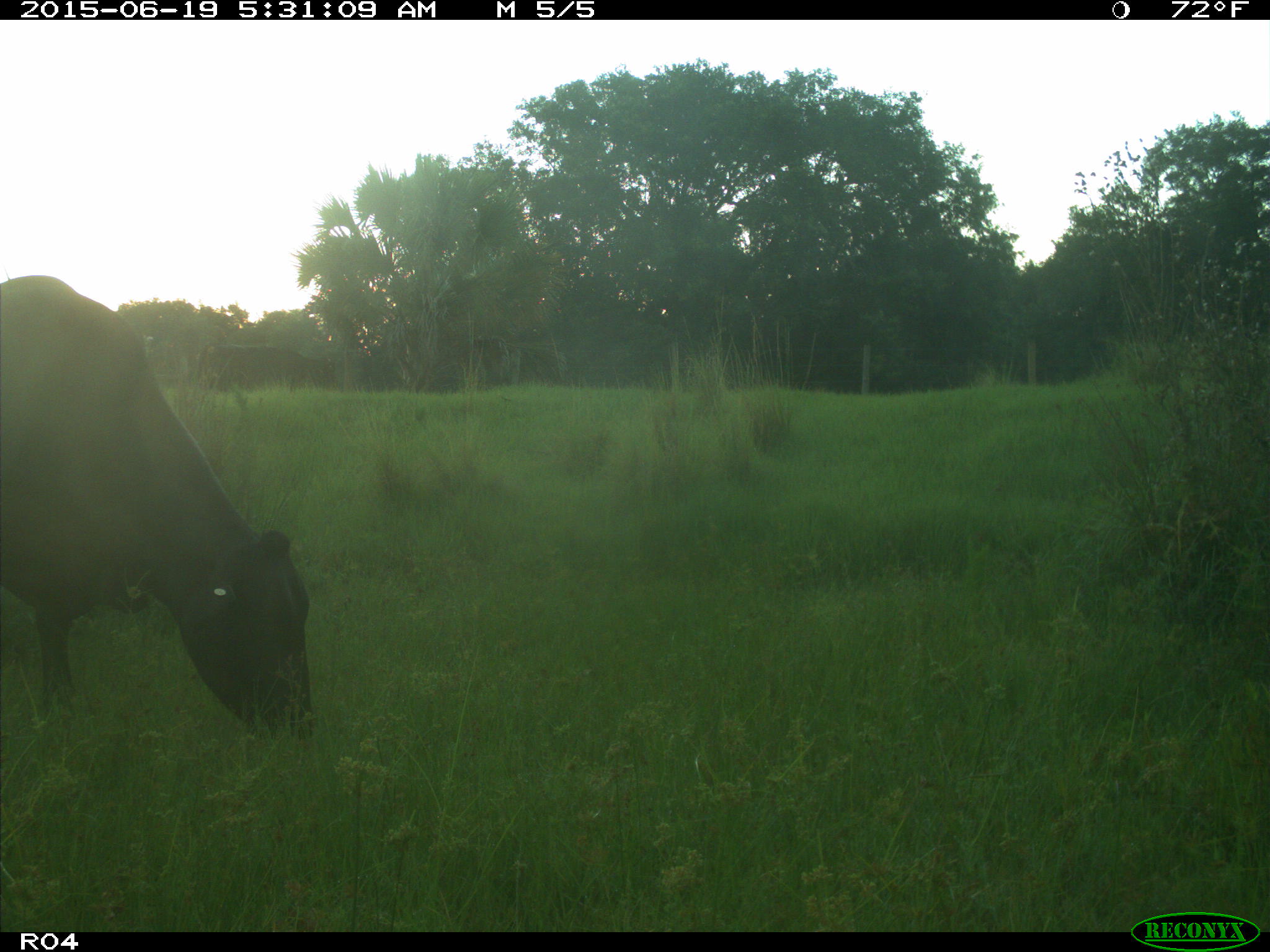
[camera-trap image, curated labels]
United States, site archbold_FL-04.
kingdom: Animalia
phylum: Chordata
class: Mammalia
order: Artiodactyla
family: Bovidae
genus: Bos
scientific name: Bos taurus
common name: domestic cow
Bos taurus (domestic cow).